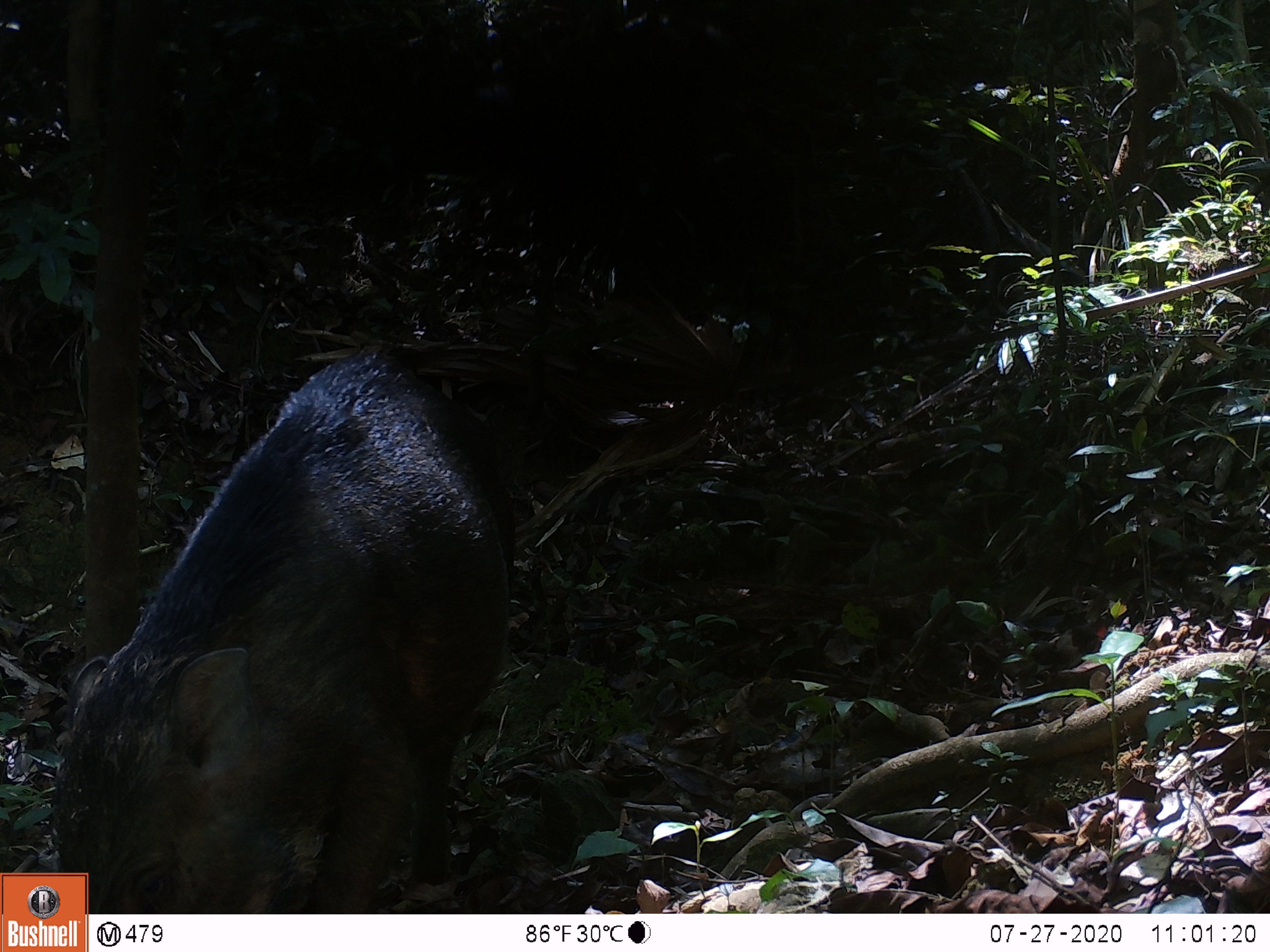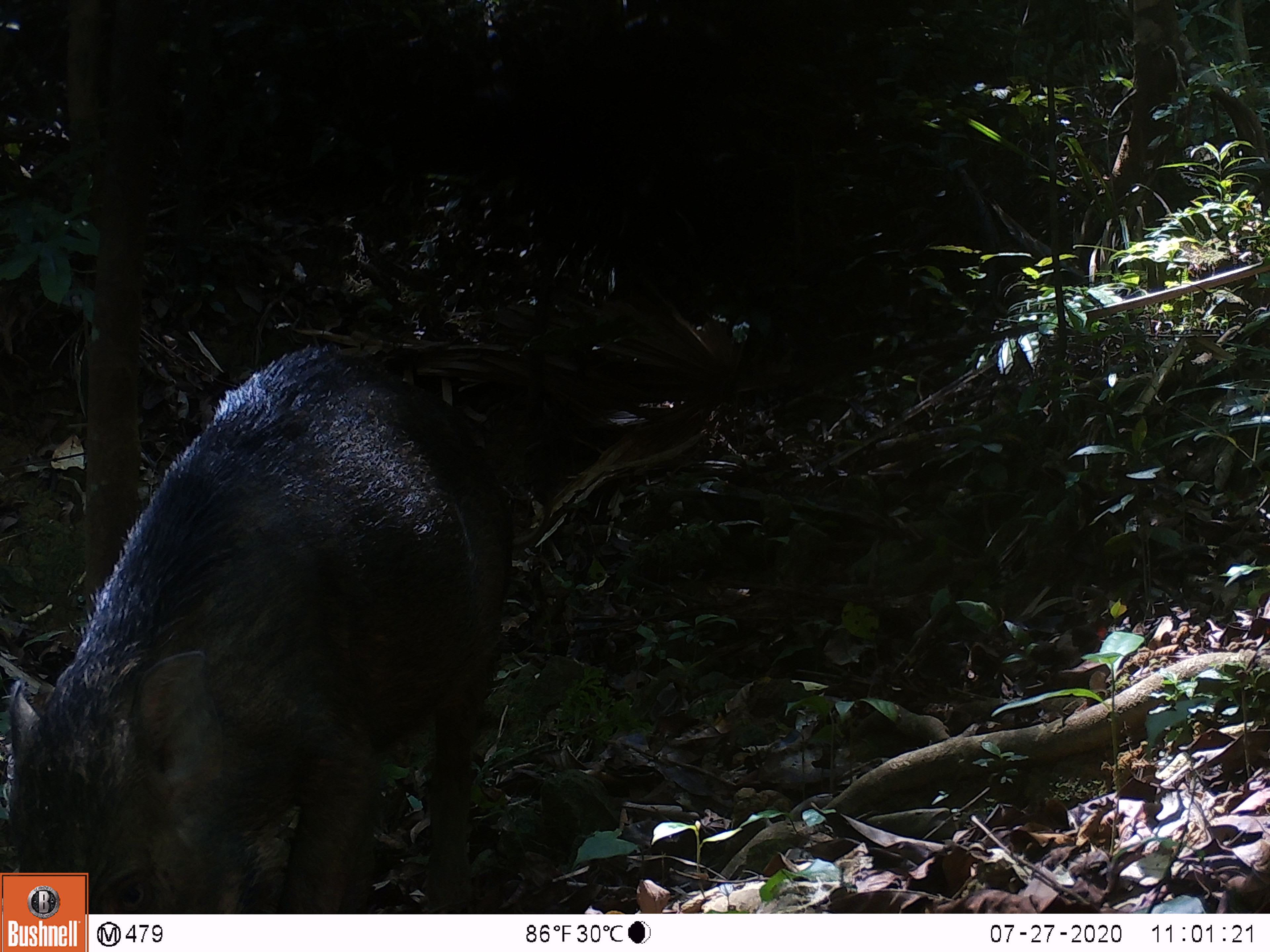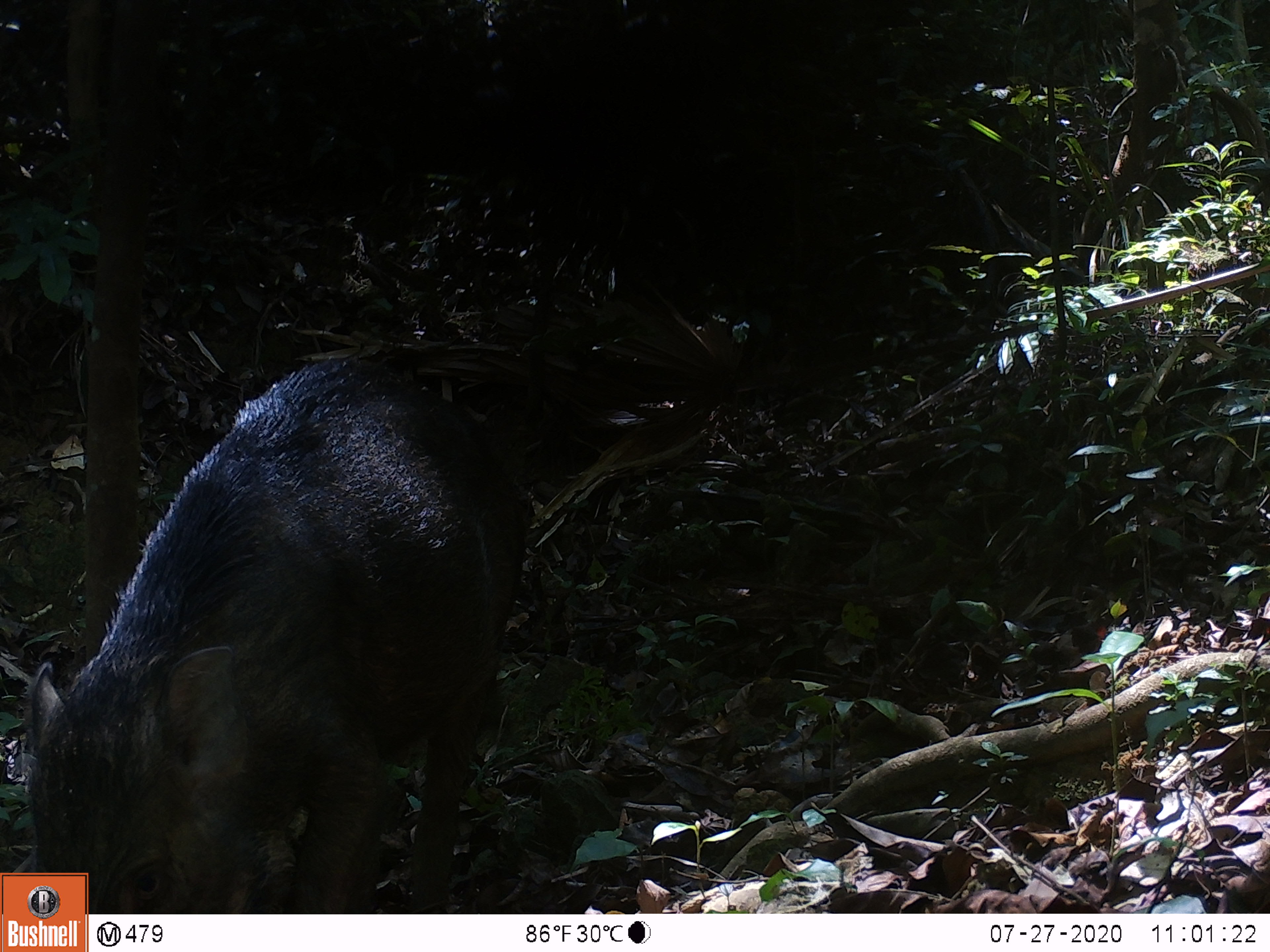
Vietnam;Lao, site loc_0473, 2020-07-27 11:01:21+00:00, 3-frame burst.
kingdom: Animalia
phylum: Chordata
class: Mammalia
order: Artiodactyla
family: Suidae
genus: Sus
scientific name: Sus scrofa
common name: eurasian wild pig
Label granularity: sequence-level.